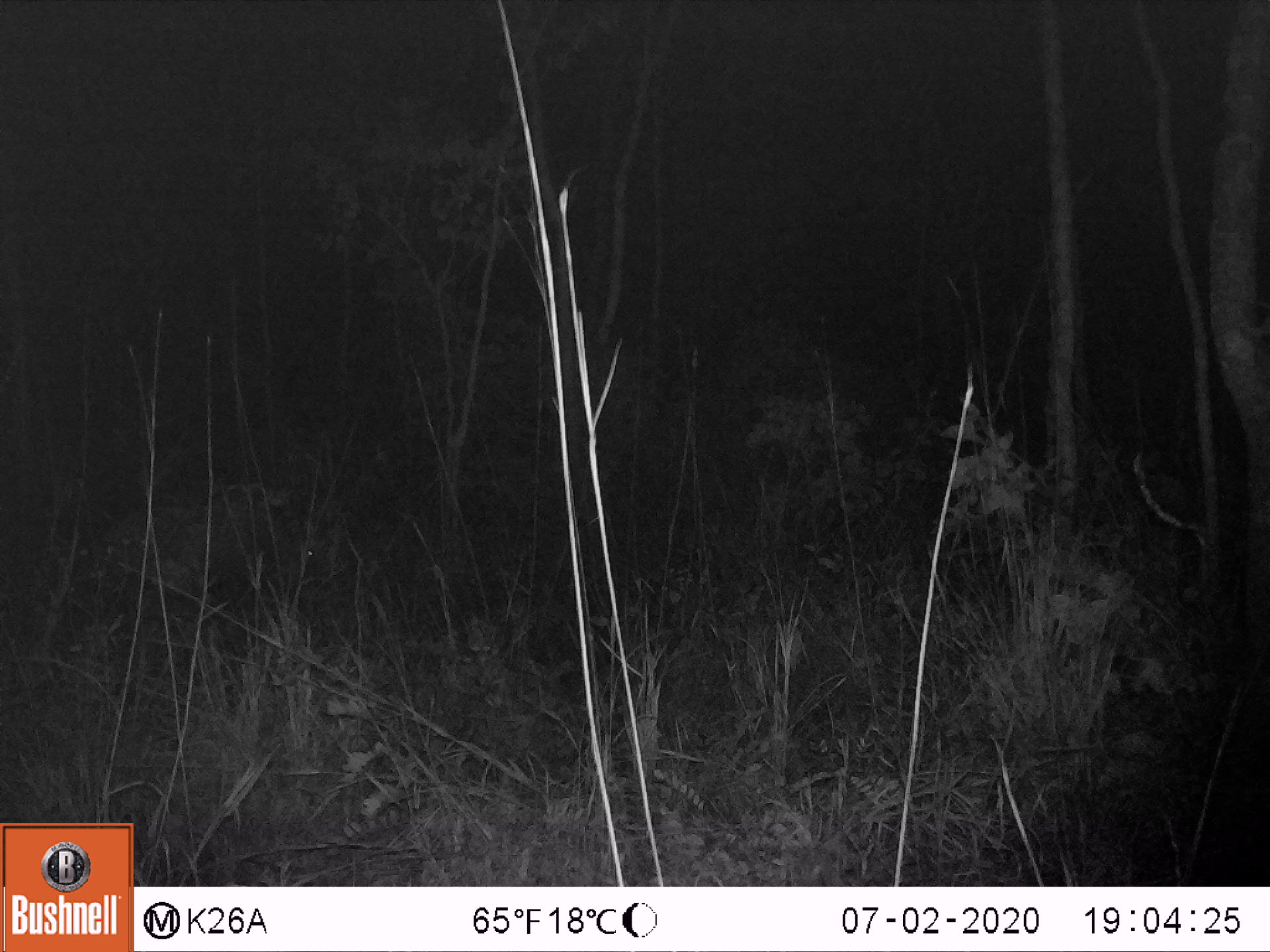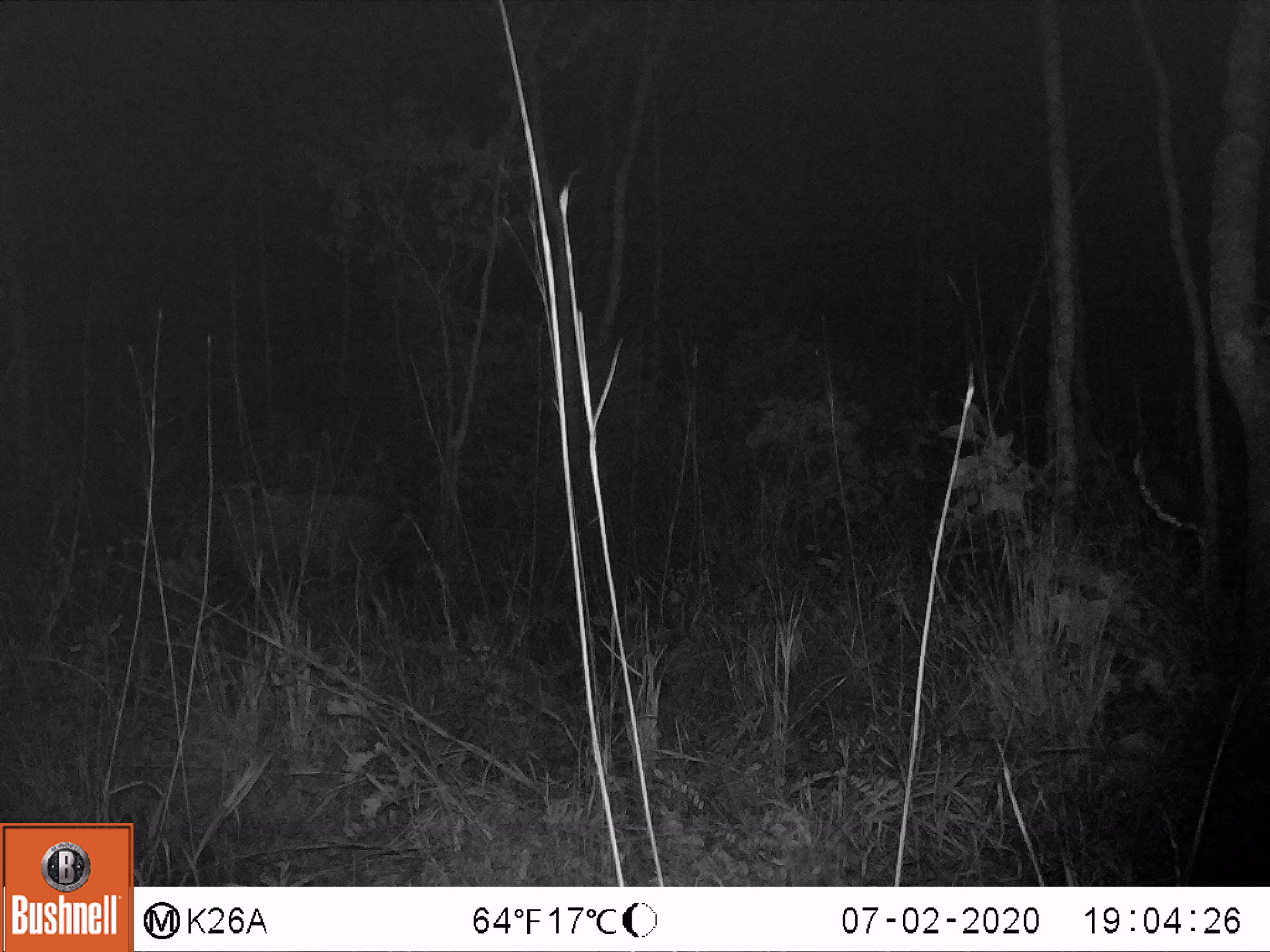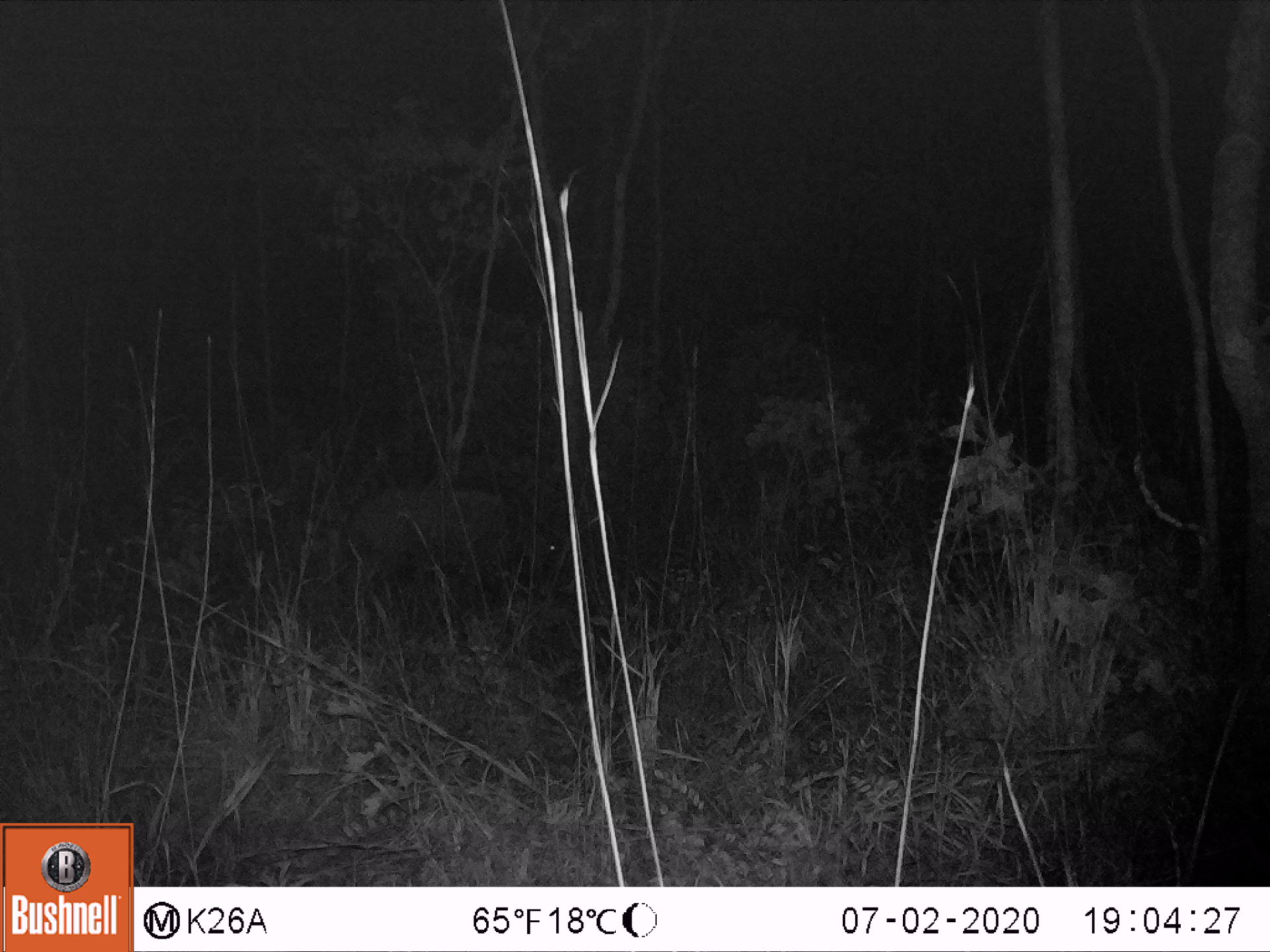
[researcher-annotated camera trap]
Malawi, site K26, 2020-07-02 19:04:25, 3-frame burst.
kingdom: Animalia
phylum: Chordata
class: Mammalia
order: Artiodactyla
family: Suidae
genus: Potamochoerus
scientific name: Potamochoerus larvatus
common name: bushpig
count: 1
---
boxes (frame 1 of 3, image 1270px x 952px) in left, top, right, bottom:
bushpig: 88, 479, 329, 637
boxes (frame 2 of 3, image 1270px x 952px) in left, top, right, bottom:
bushpig: 225, 466, 447, 610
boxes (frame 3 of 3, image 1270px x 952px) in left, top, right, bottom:
bushpig: 342, 478, 569, 611